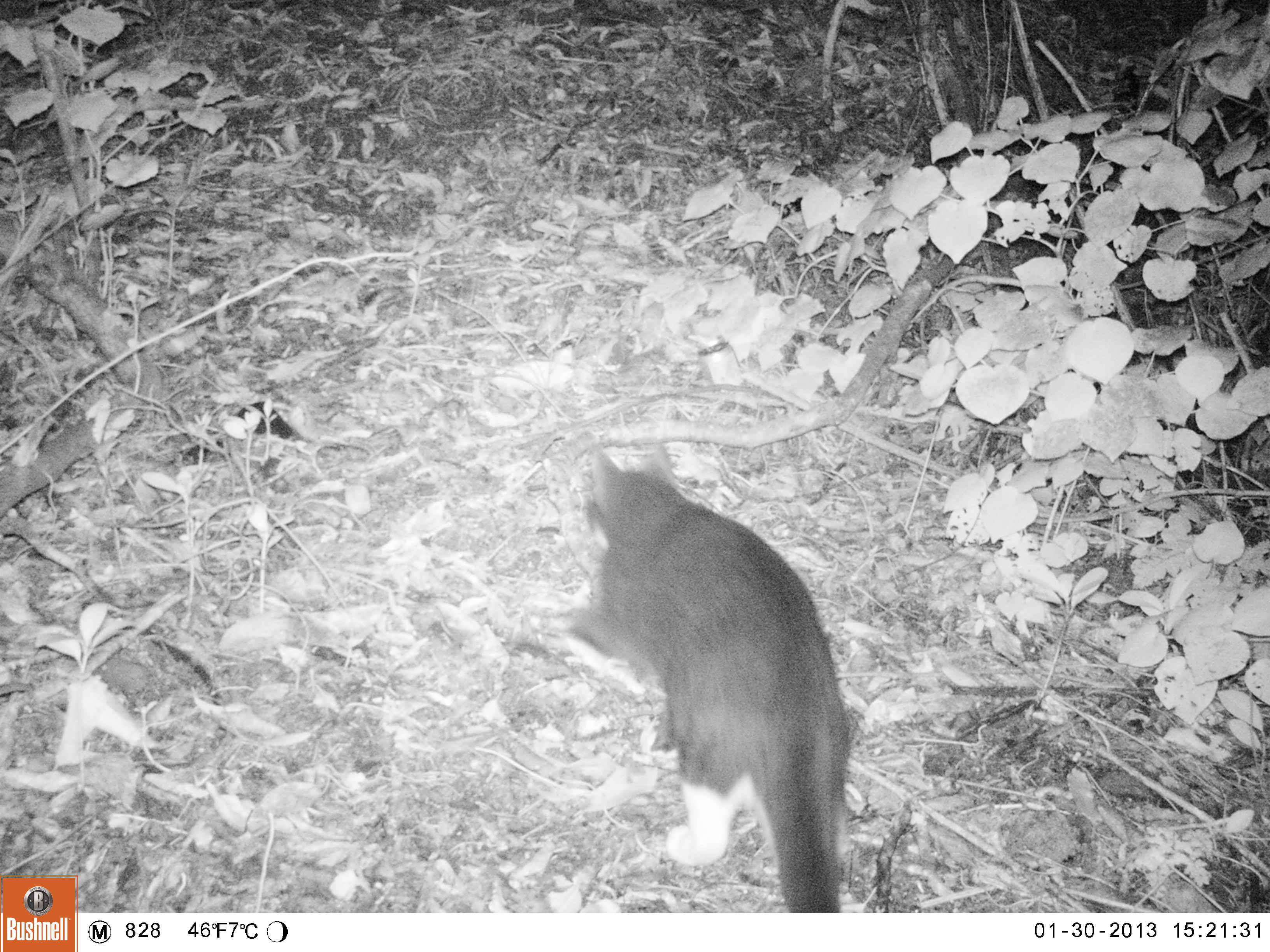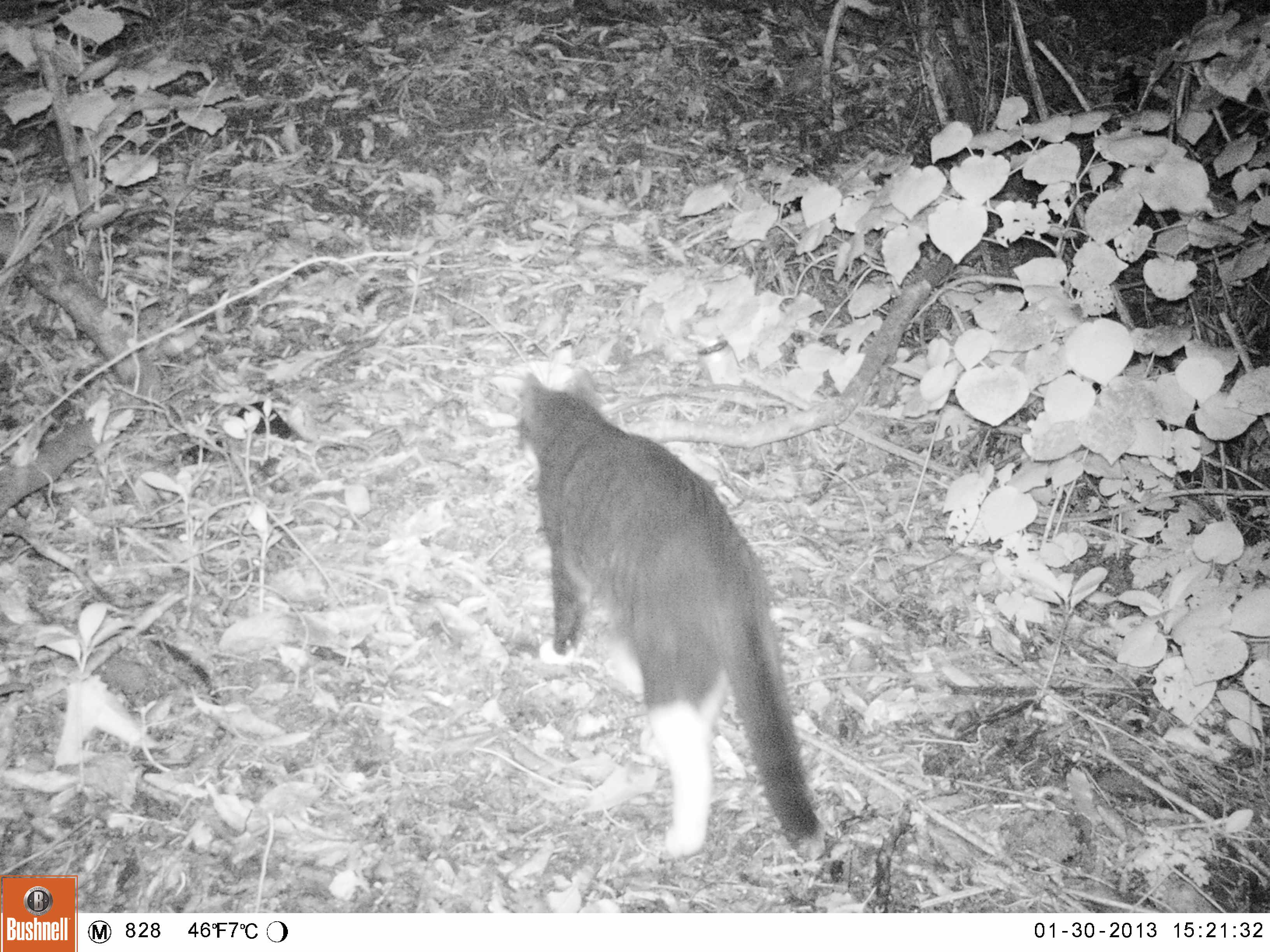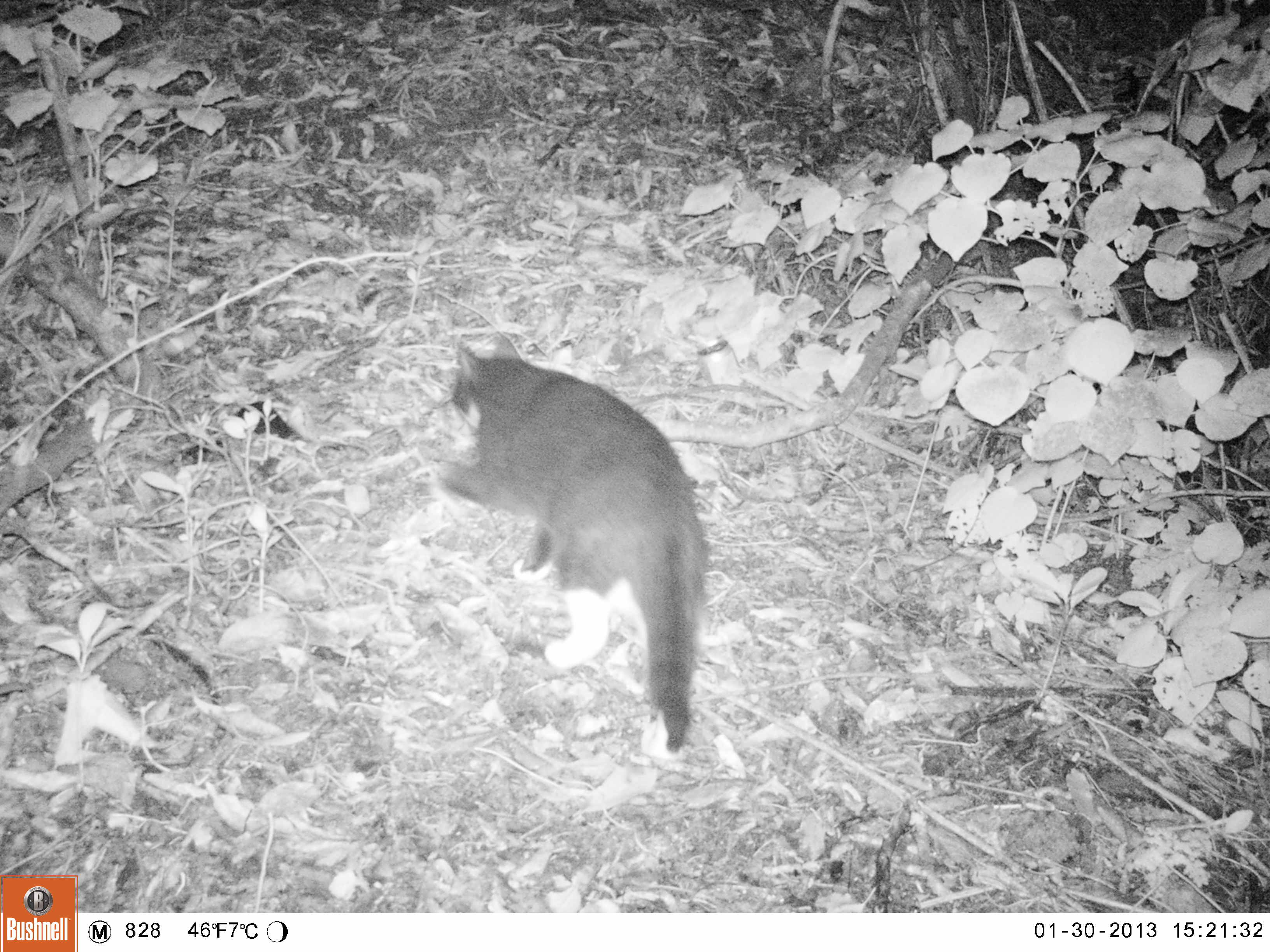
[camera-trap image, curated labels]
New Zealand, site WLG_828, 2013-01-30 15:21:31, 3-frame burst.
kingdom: Animalia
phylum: Chordata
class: Mammalia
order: Carnivora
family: Felidae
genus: Felis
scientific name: Felis catus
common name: domestic cat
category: cat